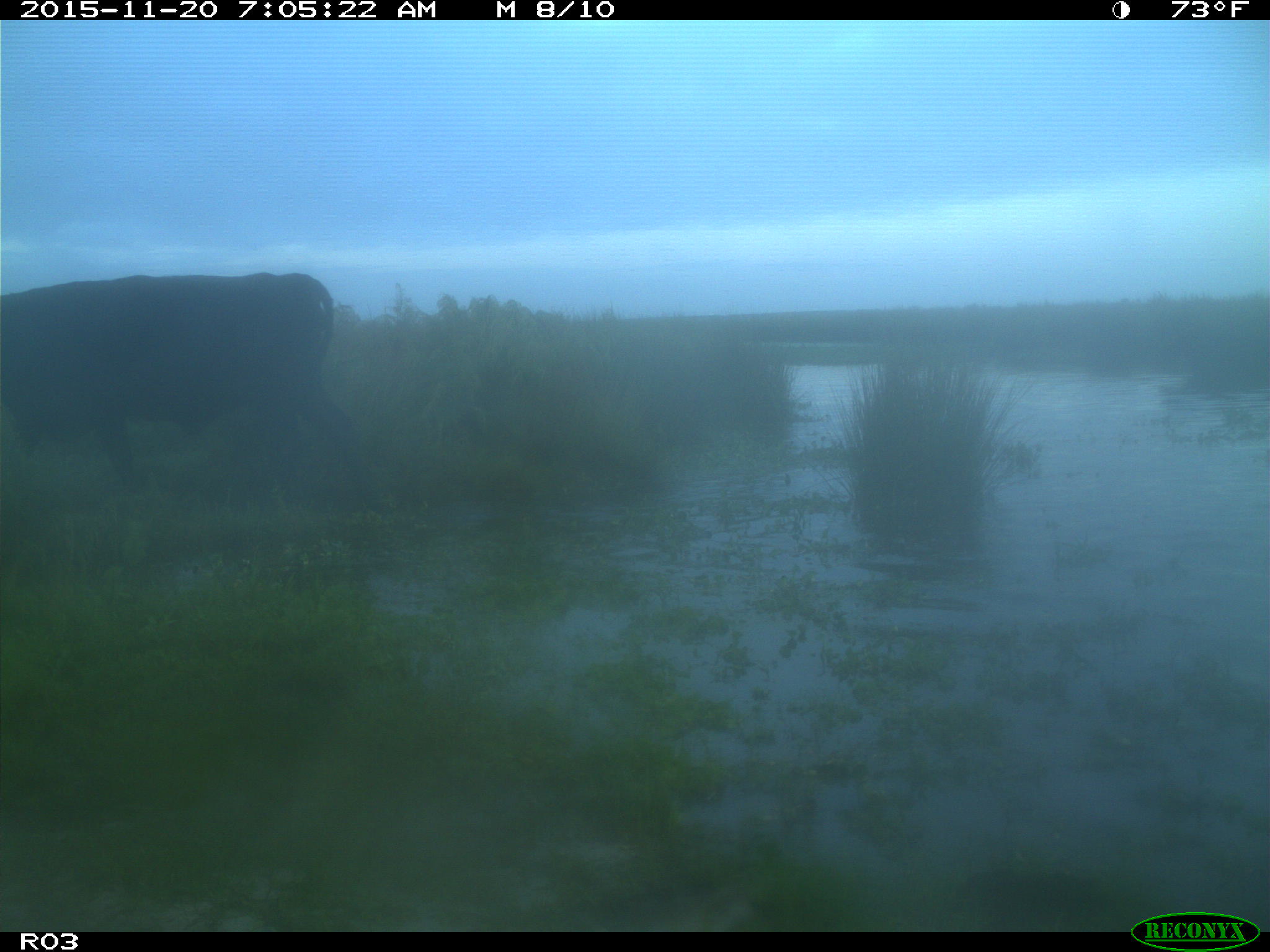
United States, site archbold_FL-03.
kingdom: Animalia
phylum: Chordata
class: Mammalia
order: Artiodactyla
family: Bovidae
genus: Bos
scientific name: Bos taurus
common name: domestic cow